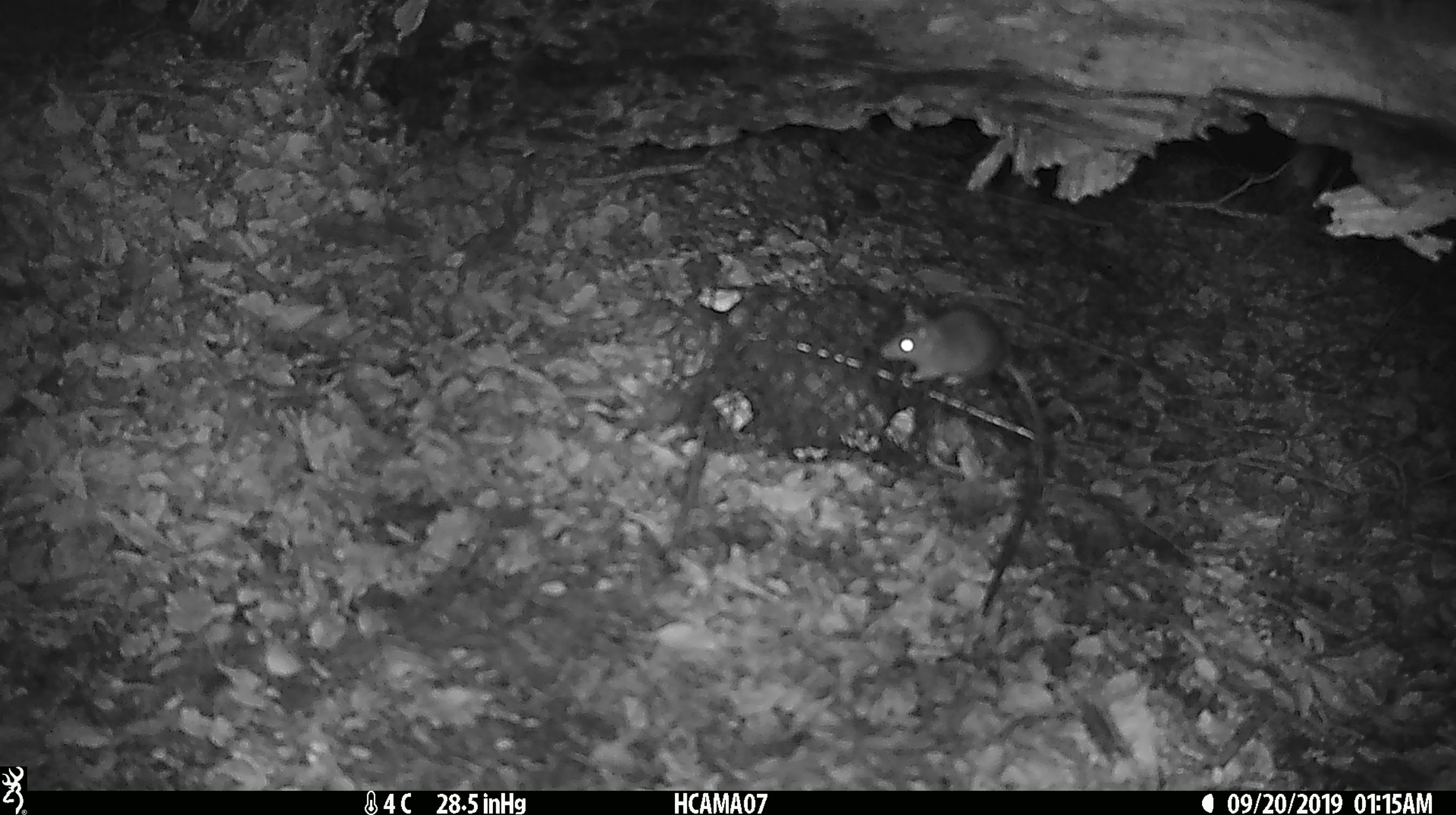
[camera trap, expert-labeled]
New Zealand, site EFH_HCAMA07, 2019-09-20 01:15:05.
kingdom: Animalia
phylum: Chordata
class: Mammalia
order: Rodentia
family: Muridae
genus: Mus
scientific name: Mus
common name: mouse